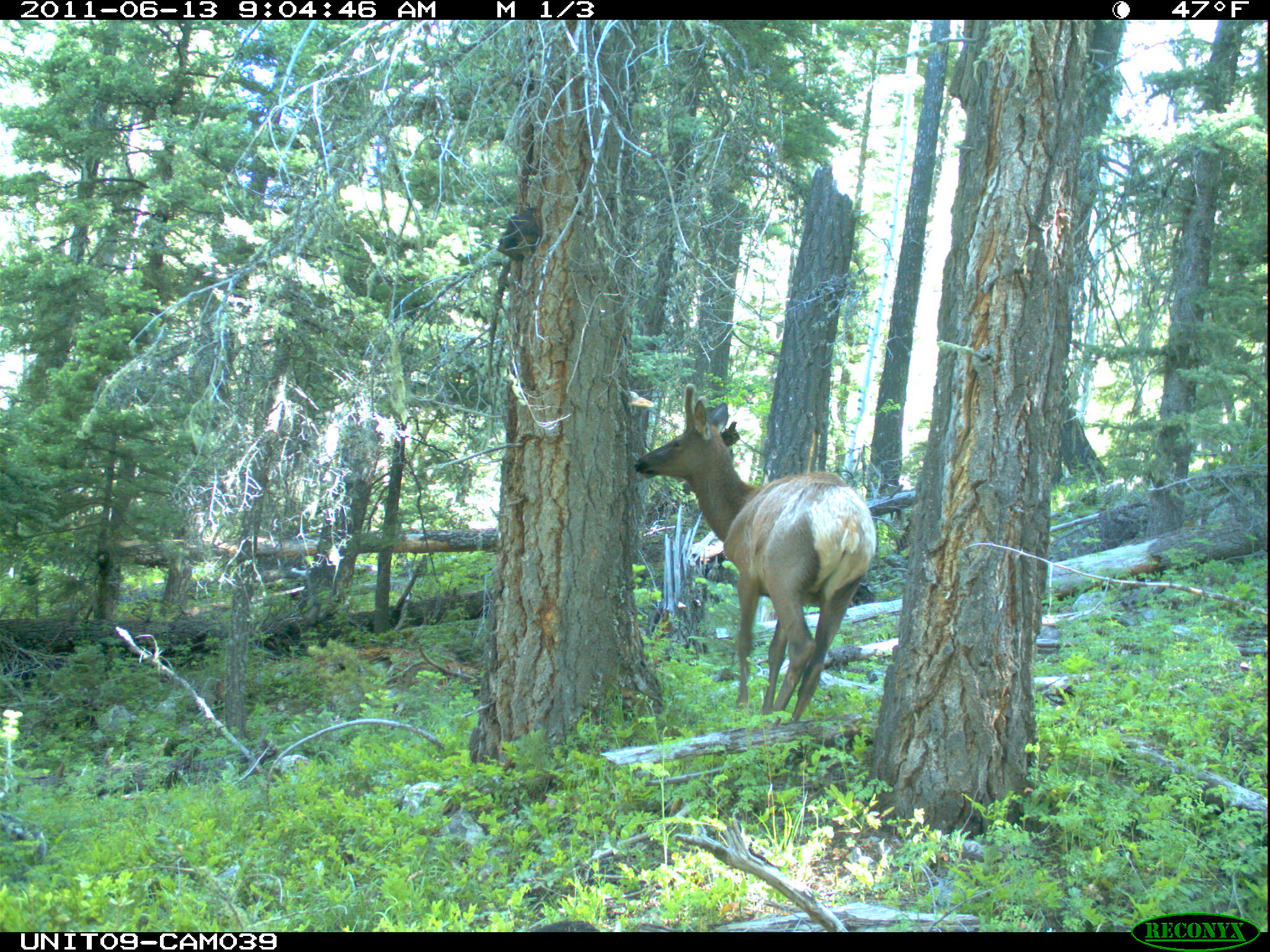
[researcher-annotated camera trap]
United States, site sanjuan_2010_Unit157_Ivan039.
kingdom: Animalia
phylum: Chordata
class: Mammalia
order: Artiodactyla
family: Cervidae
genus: Cervus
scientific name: Cervus elaphus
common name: red deer